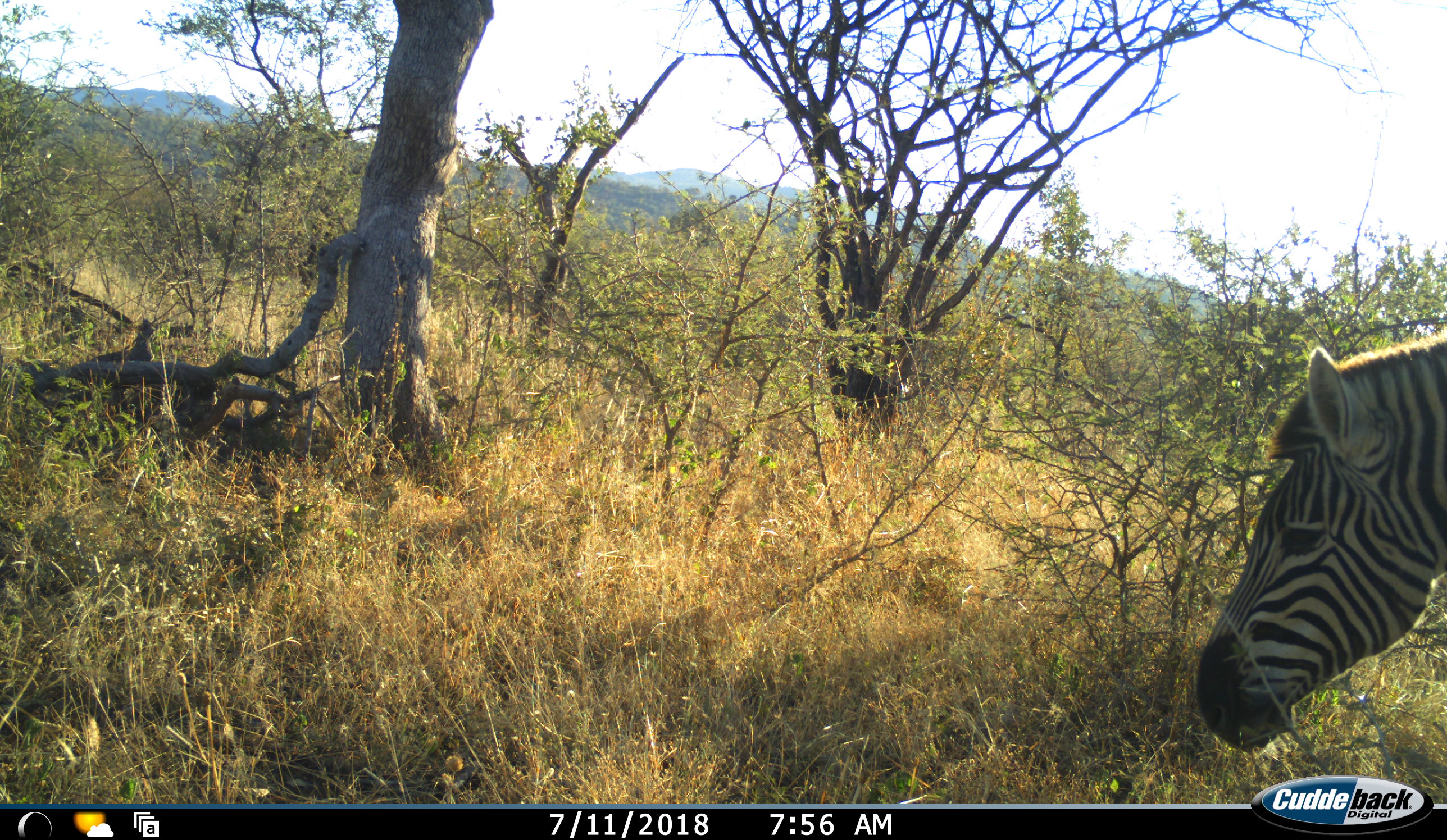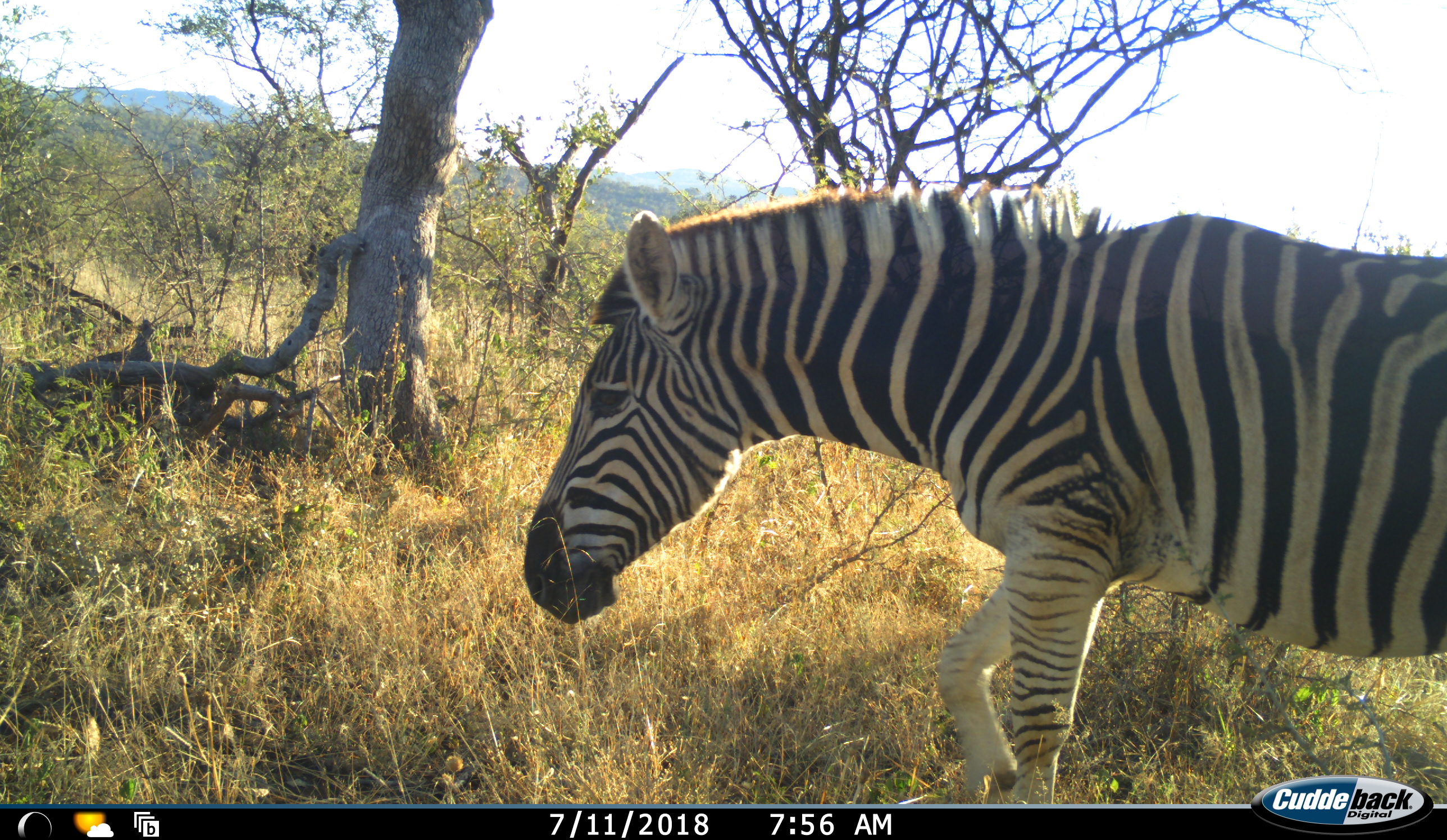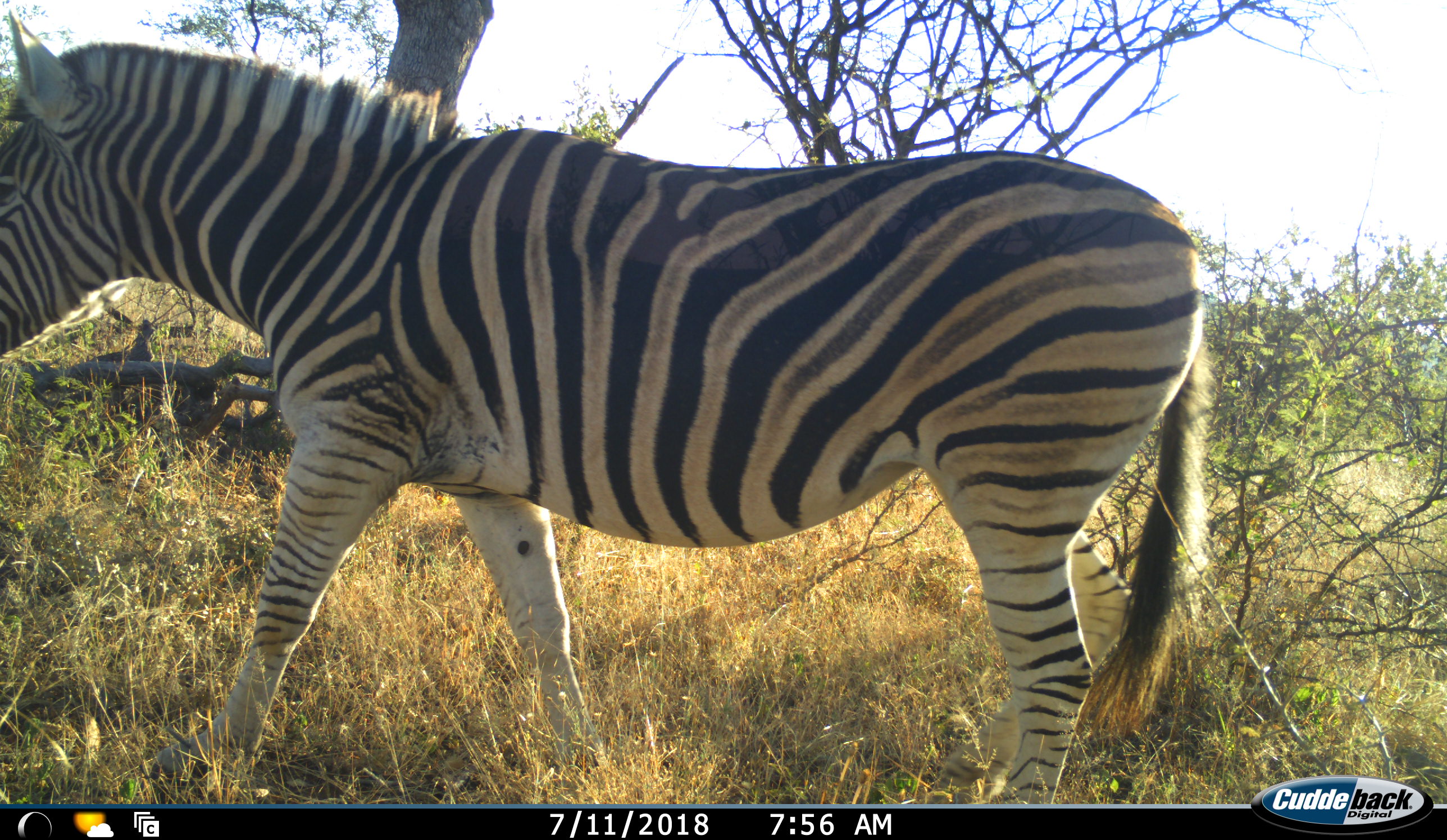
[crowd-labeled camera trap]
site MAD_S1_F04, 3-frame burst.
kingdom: Animalia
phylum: Chordata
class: Mammalia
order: Perissodactyla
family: Equidae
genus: Equus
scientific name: Equus quagga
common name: plains zebra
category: zebraplains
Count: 1.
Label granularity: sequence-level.